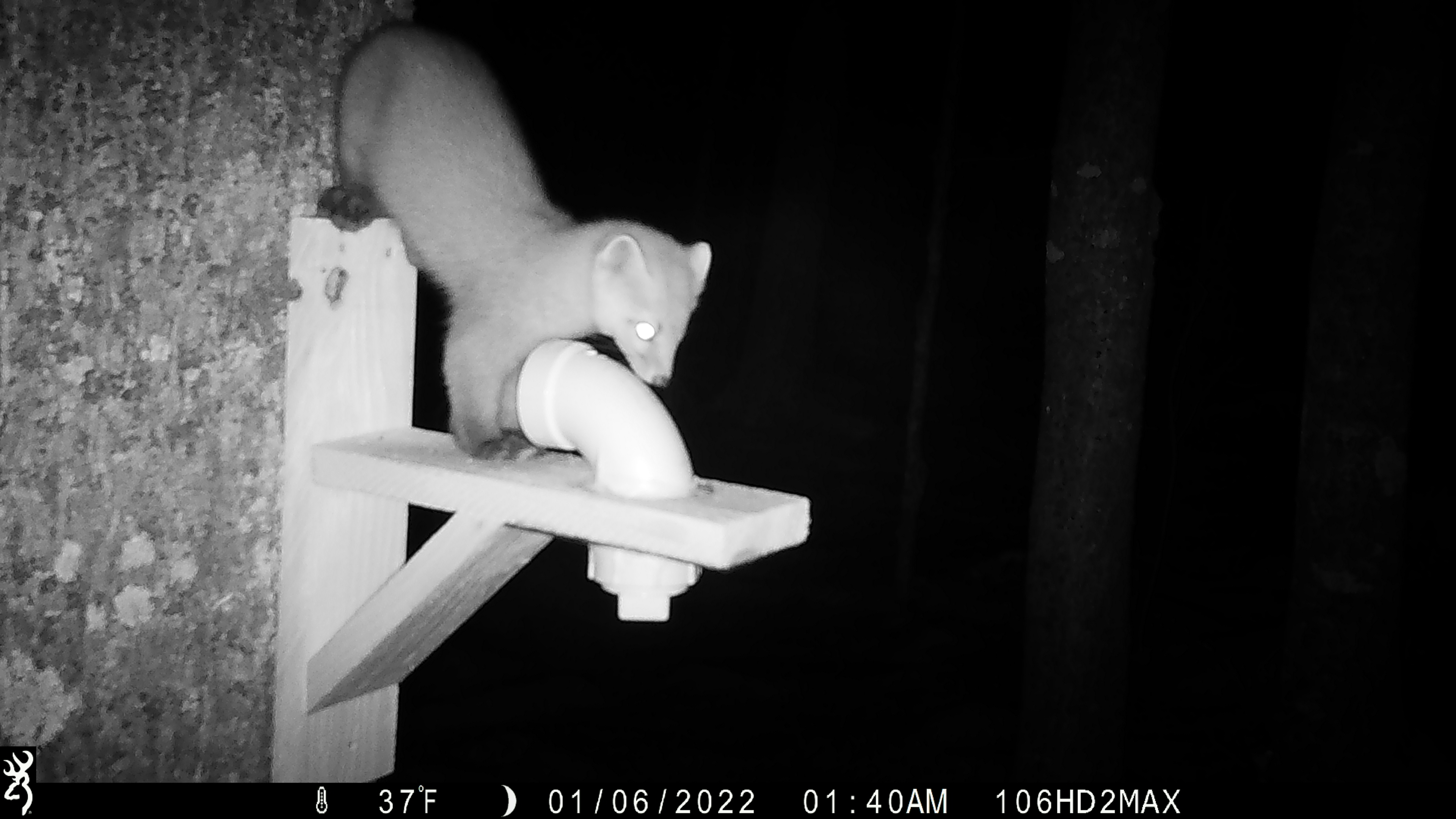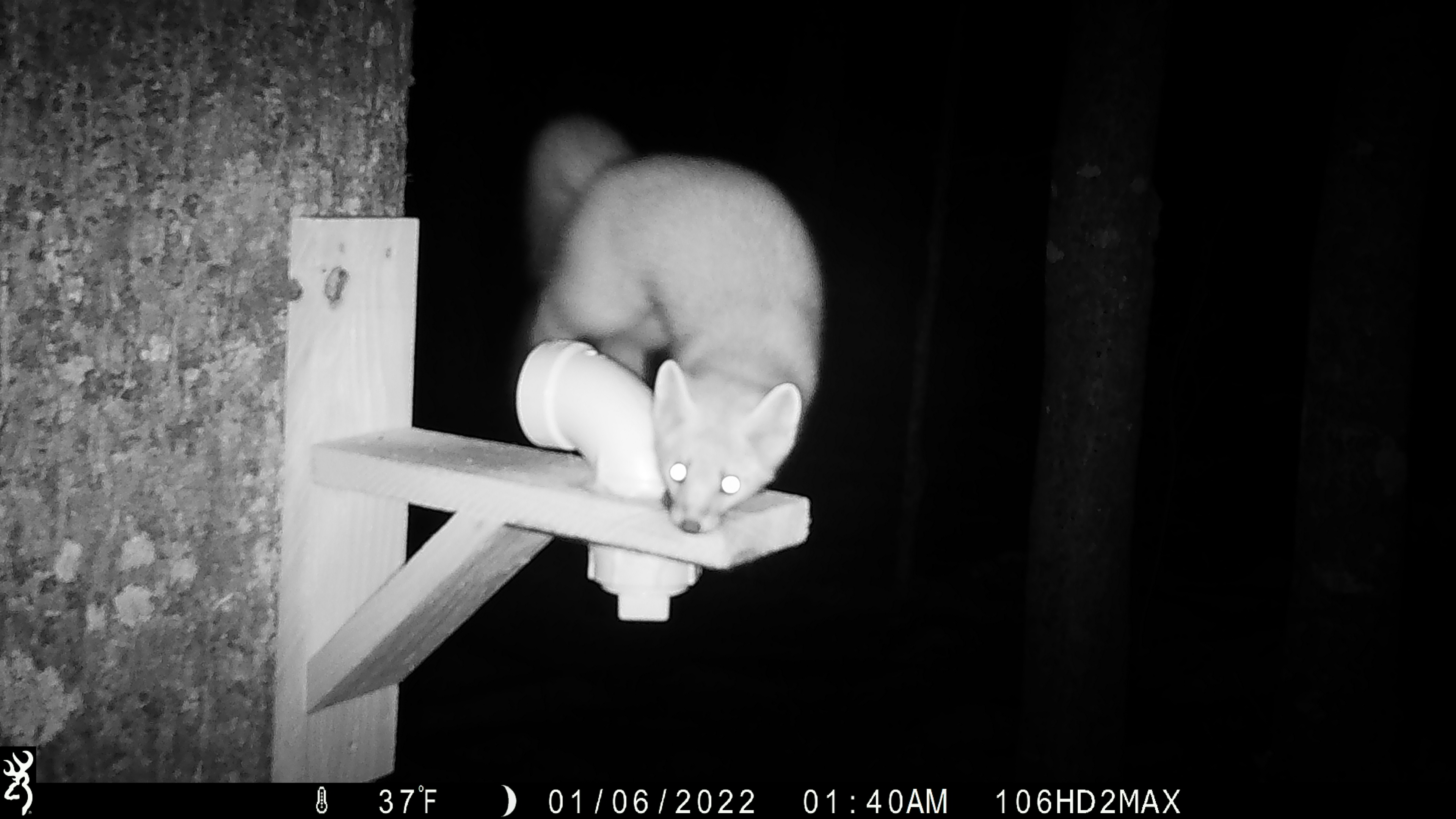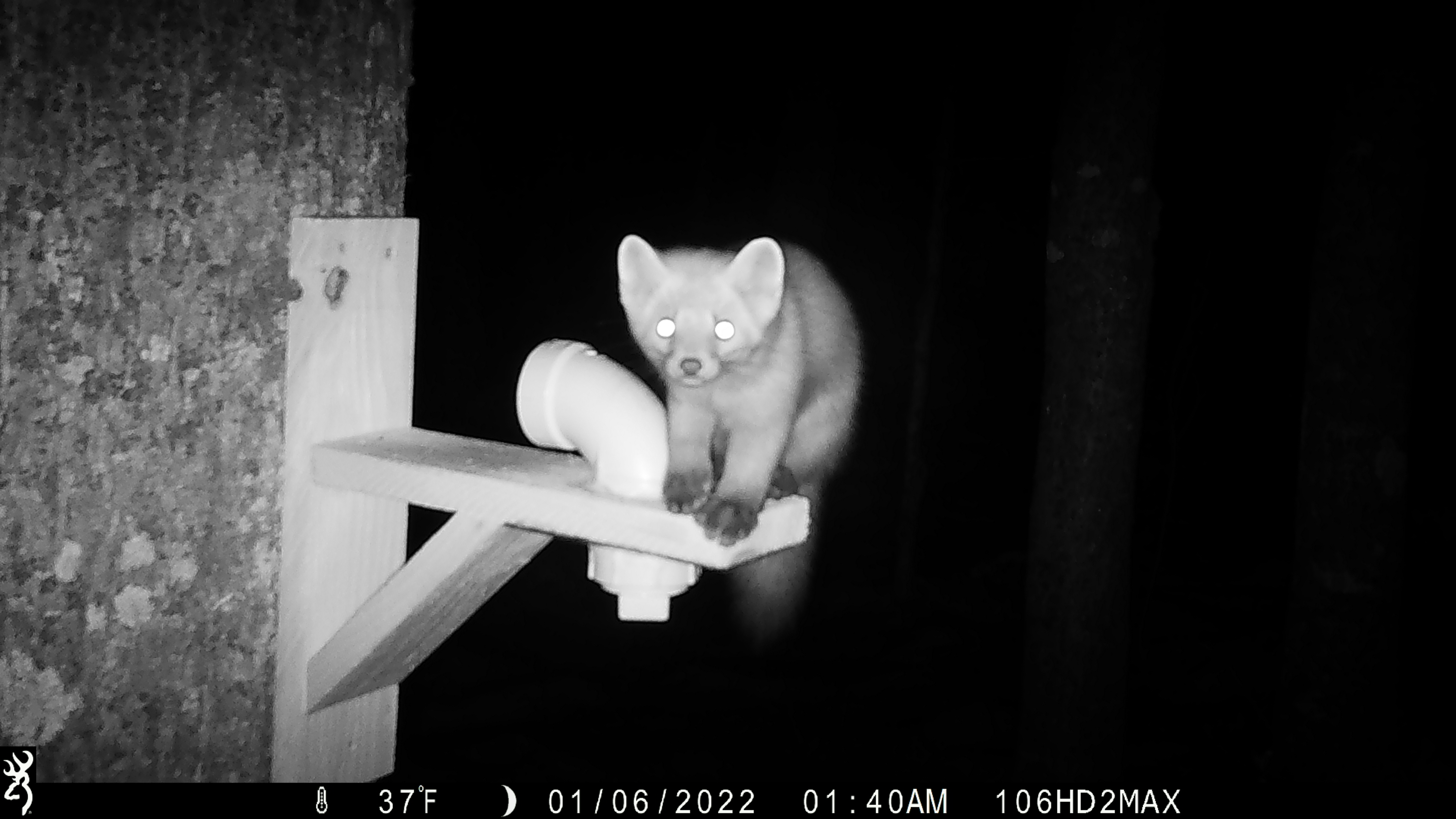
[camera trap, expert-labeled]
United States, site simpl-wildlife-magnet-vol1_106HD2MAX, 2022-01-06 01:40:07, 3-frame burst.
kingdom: Animalia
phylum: Chordata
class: Mammalia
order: Carnivora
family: Mustelidae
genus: Martes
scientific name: Martes americana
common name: american marten